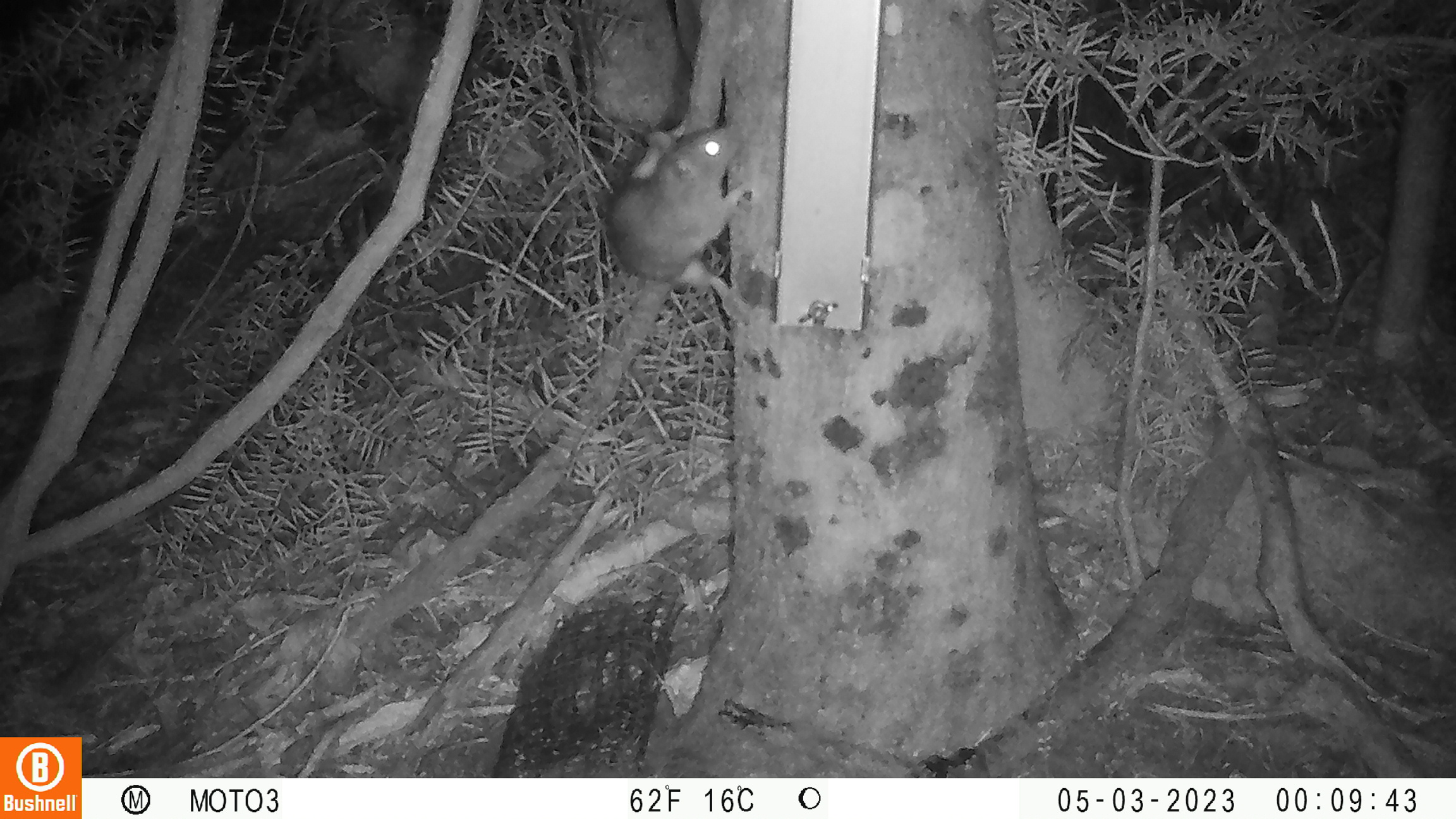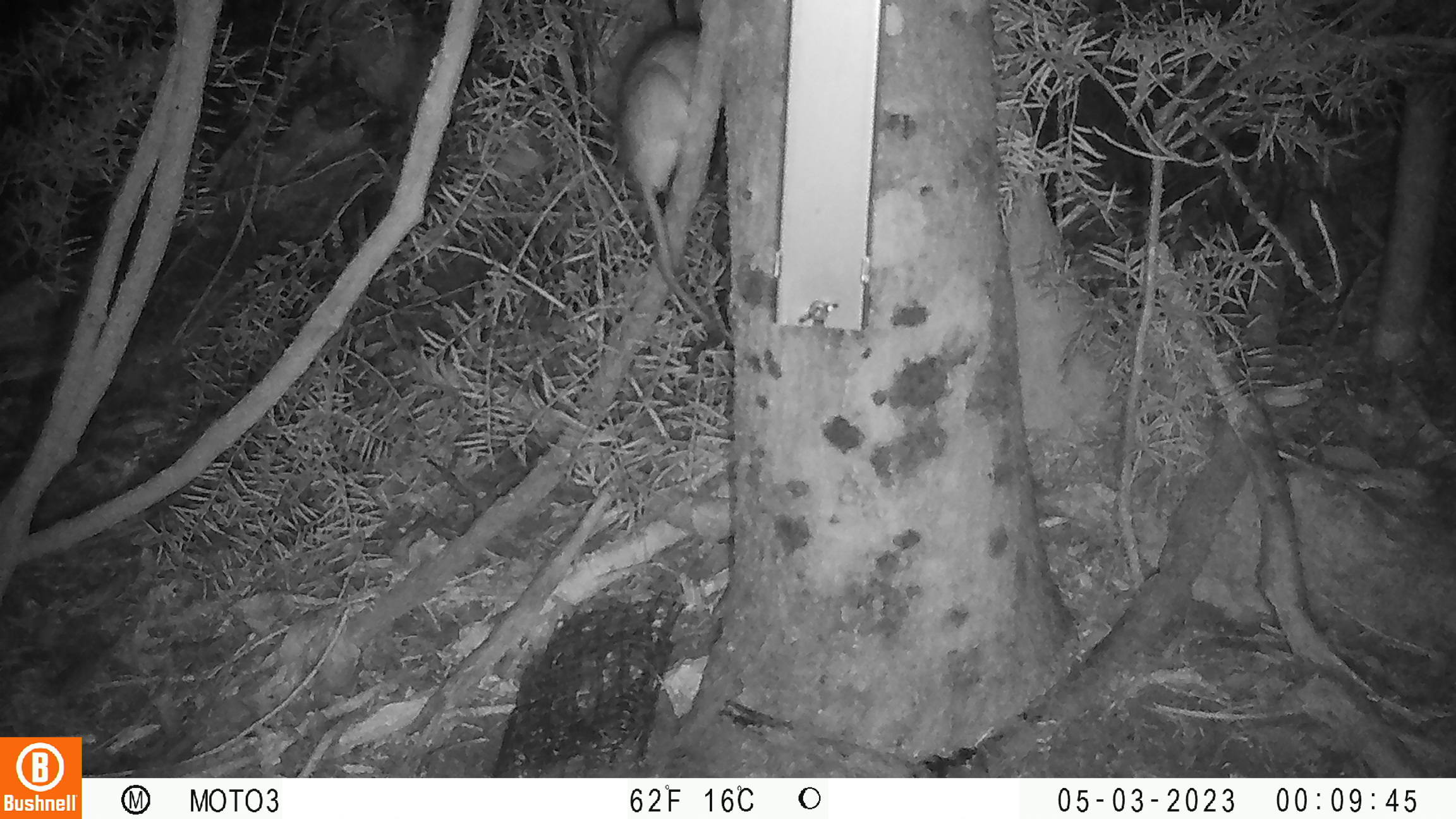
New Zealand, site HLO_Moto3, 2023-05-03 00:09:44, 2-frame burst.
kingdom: Animalia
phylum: Chordata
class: Mammalia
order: Rodentia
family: Muridae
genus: Rattus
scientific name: Rattus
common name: rat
Rat (Rattus).